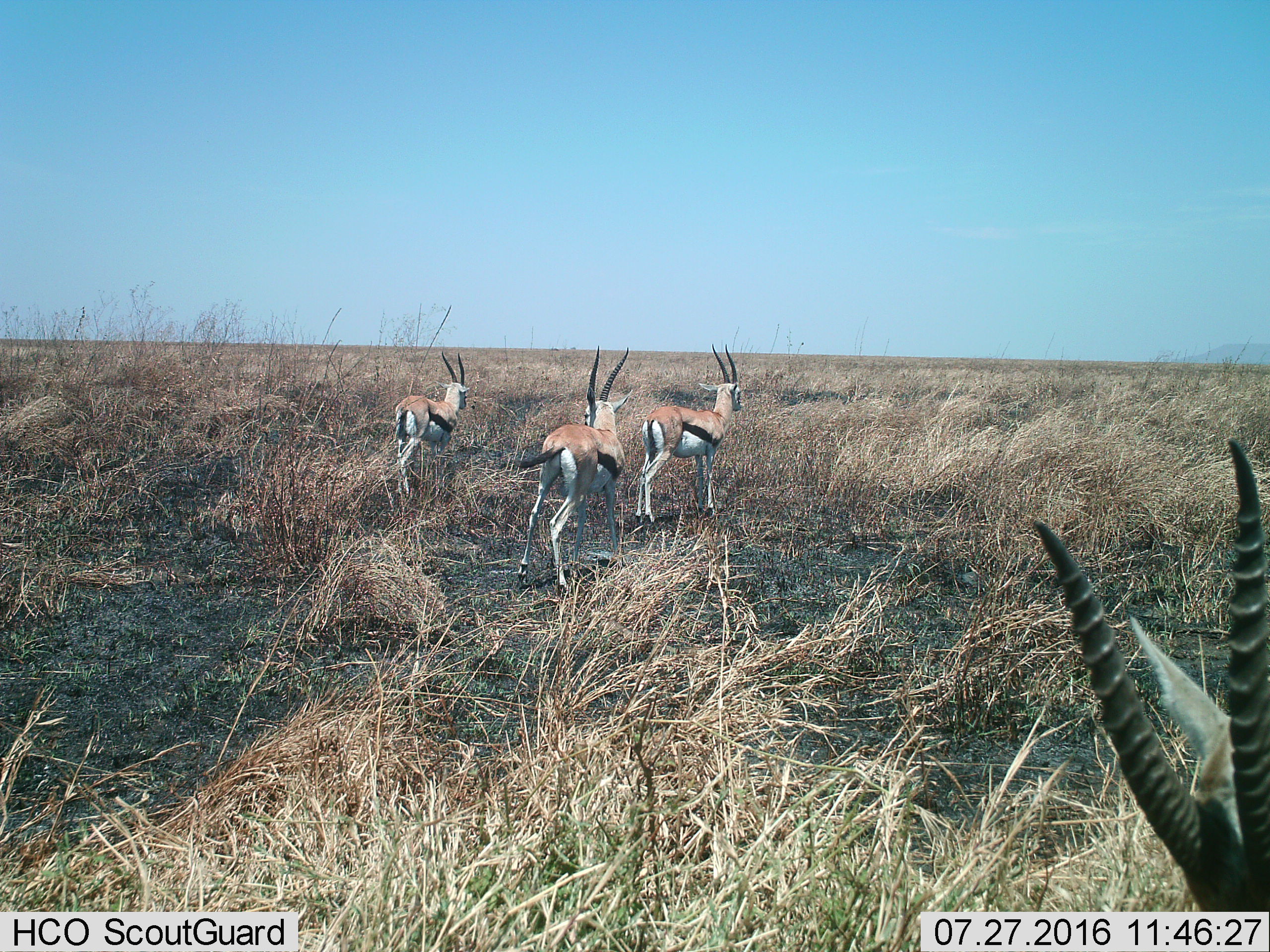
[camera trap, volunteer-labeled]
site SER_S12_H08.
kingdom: Animalia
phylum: Chordata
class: Mammalia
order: Artiodactyla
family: Bovidae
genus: Eudorcas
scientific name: Eudorcas thomsonii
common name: thomson's gazelle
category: gazellethomsons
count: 4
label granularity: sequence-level